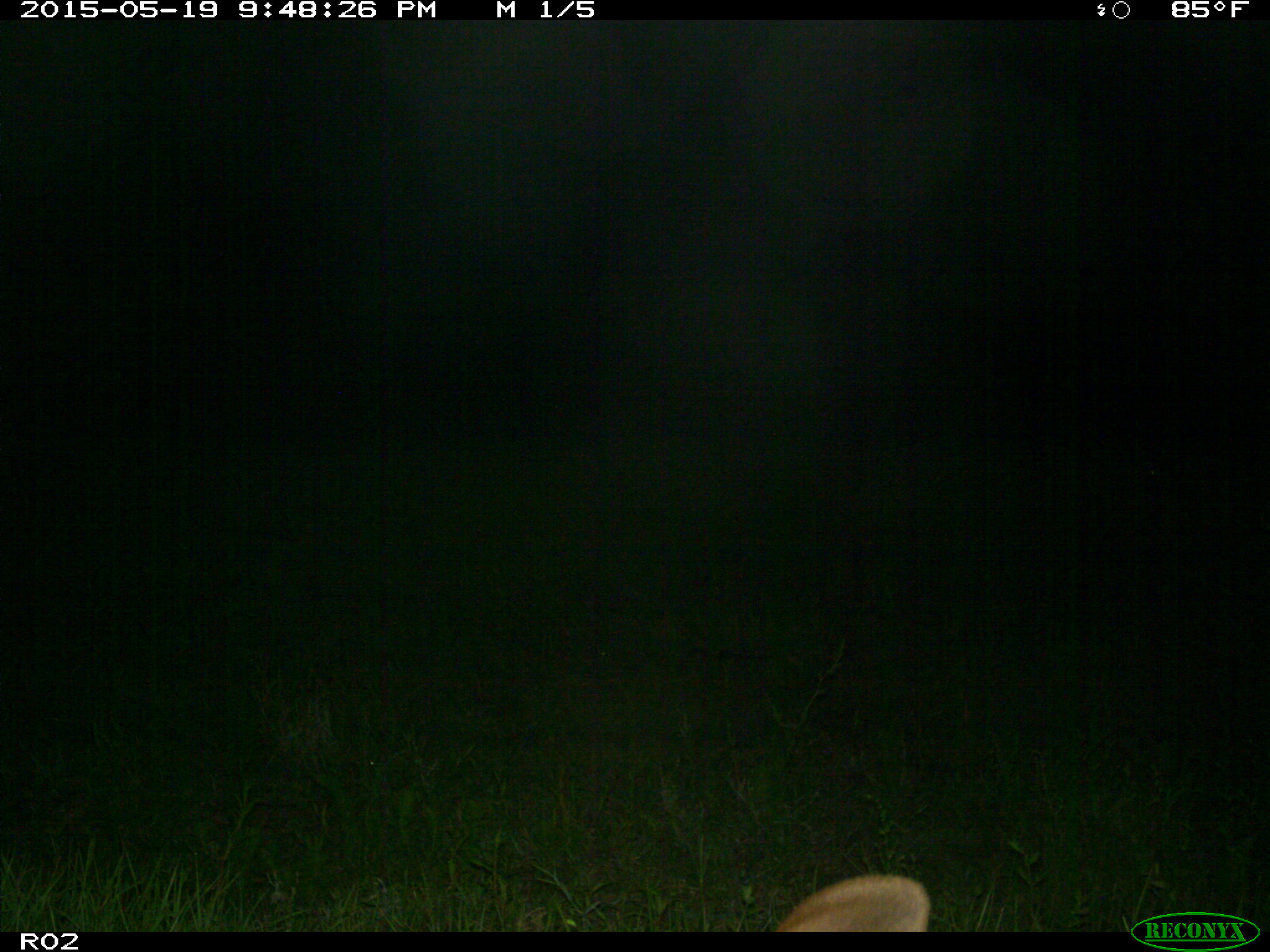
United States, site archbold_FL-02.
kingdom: Animalia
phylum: Chordata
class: Mammalia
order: Artiodactyla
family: Bovidae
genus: Bos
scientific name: Bos taurus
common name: domestic cow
Bos taurus (domestic cow).